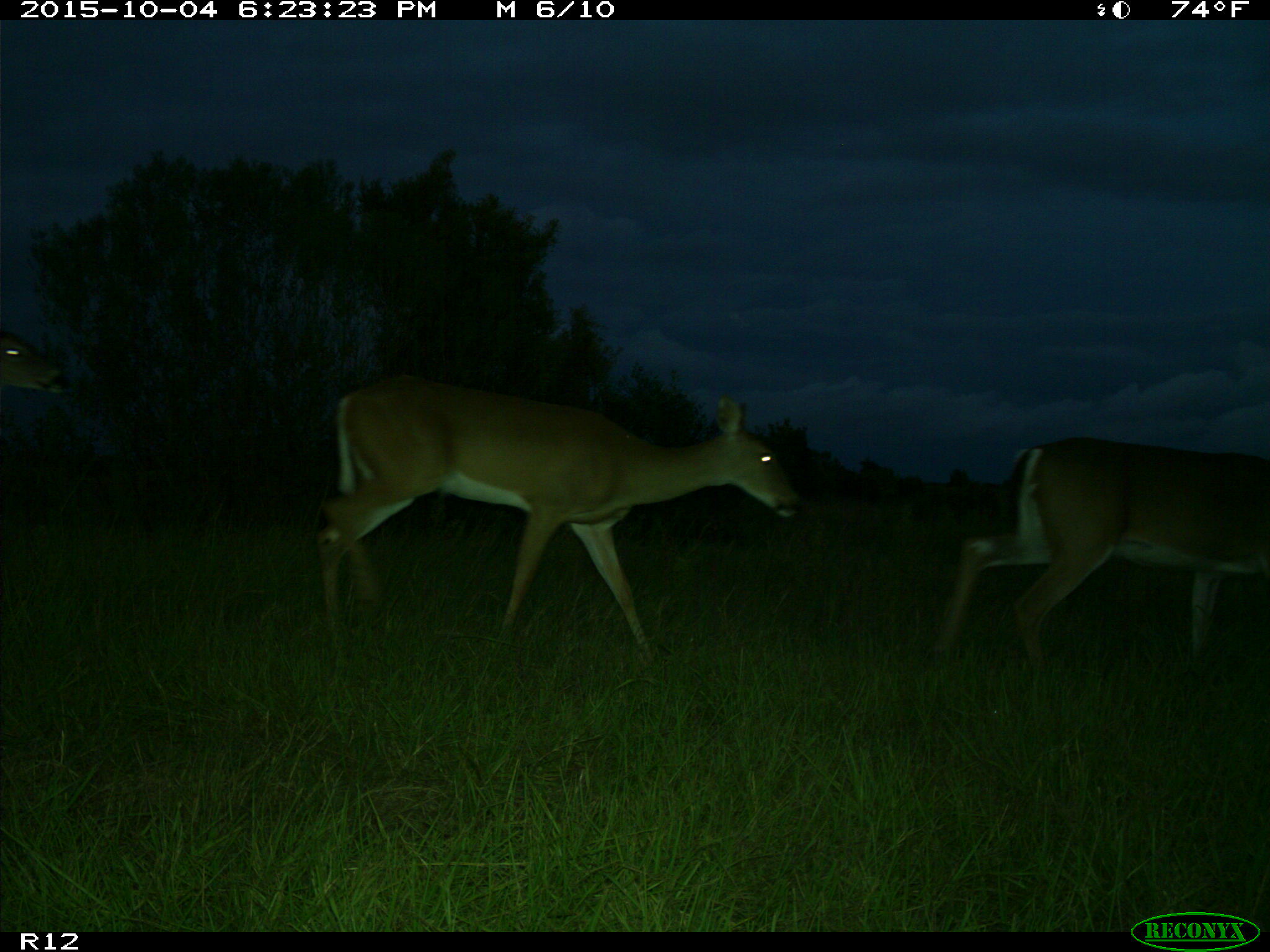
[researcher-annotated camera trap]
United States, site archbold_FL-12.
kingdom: Animalia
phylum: Chordata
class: Mammalia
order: Artiodactyla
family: Cervidae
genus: Odocoileus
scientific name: Odocoileus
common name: deer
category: unidentified deer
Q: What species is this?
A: Unidentified deer (deer) (Odocoileus).